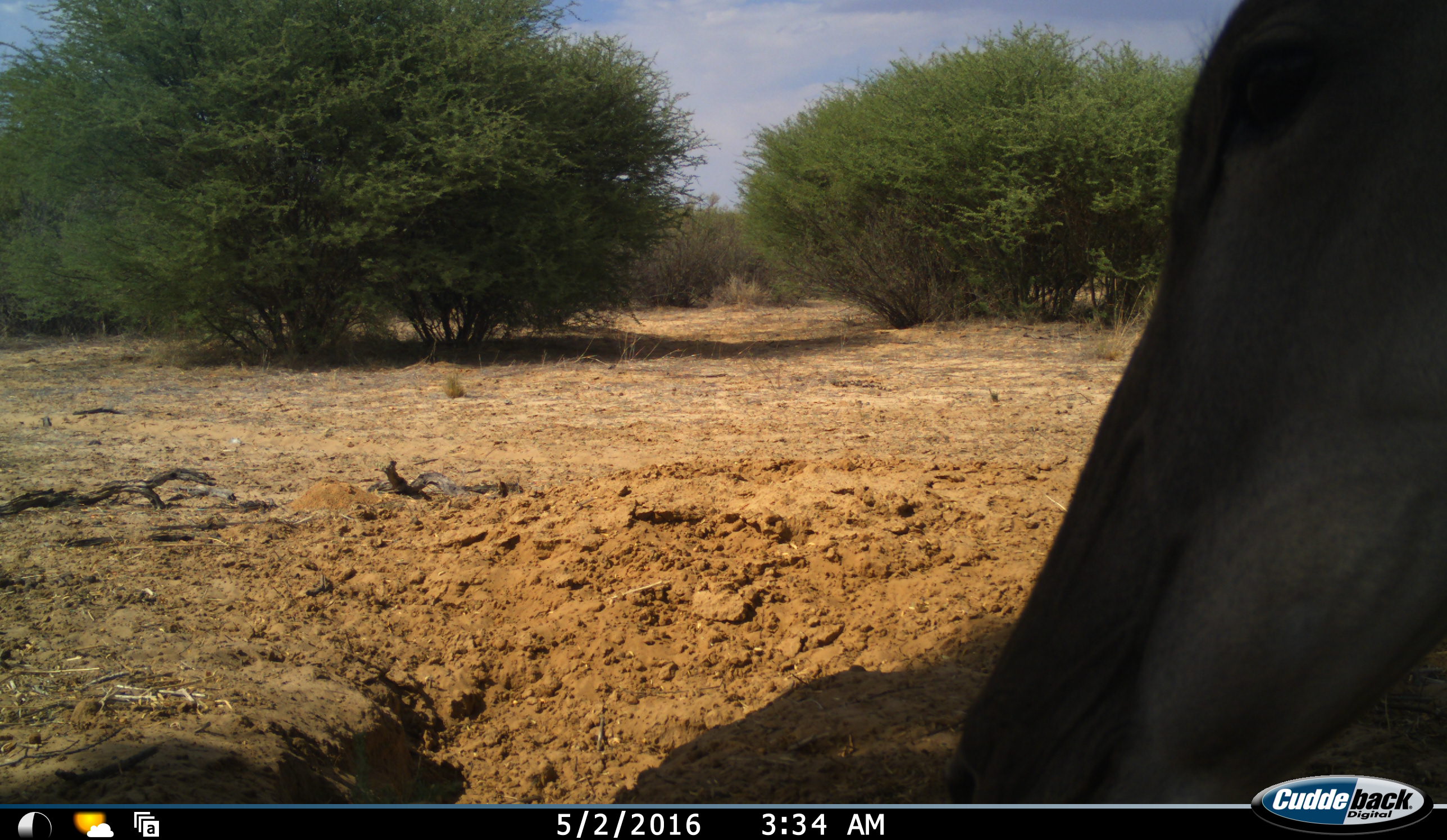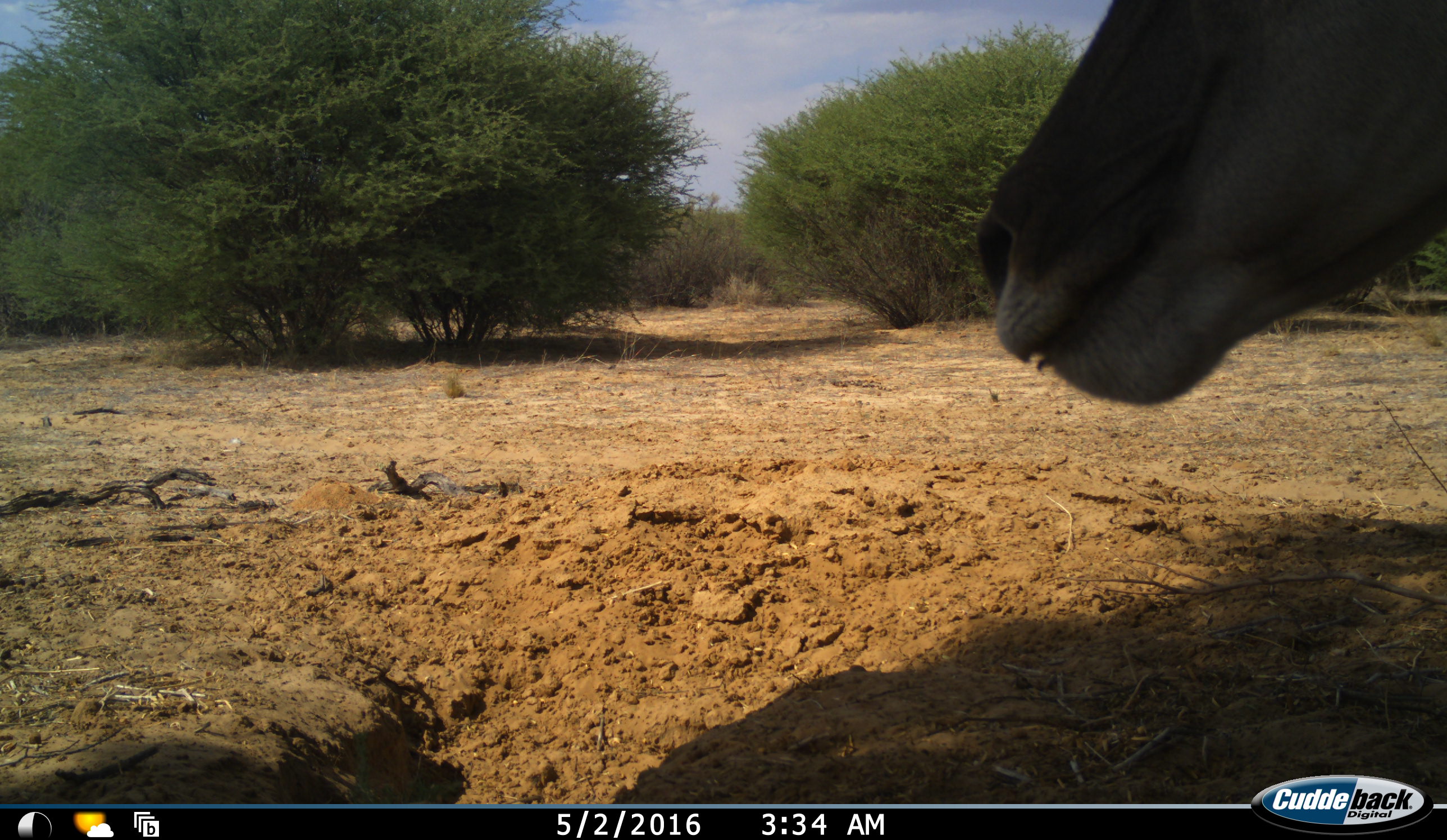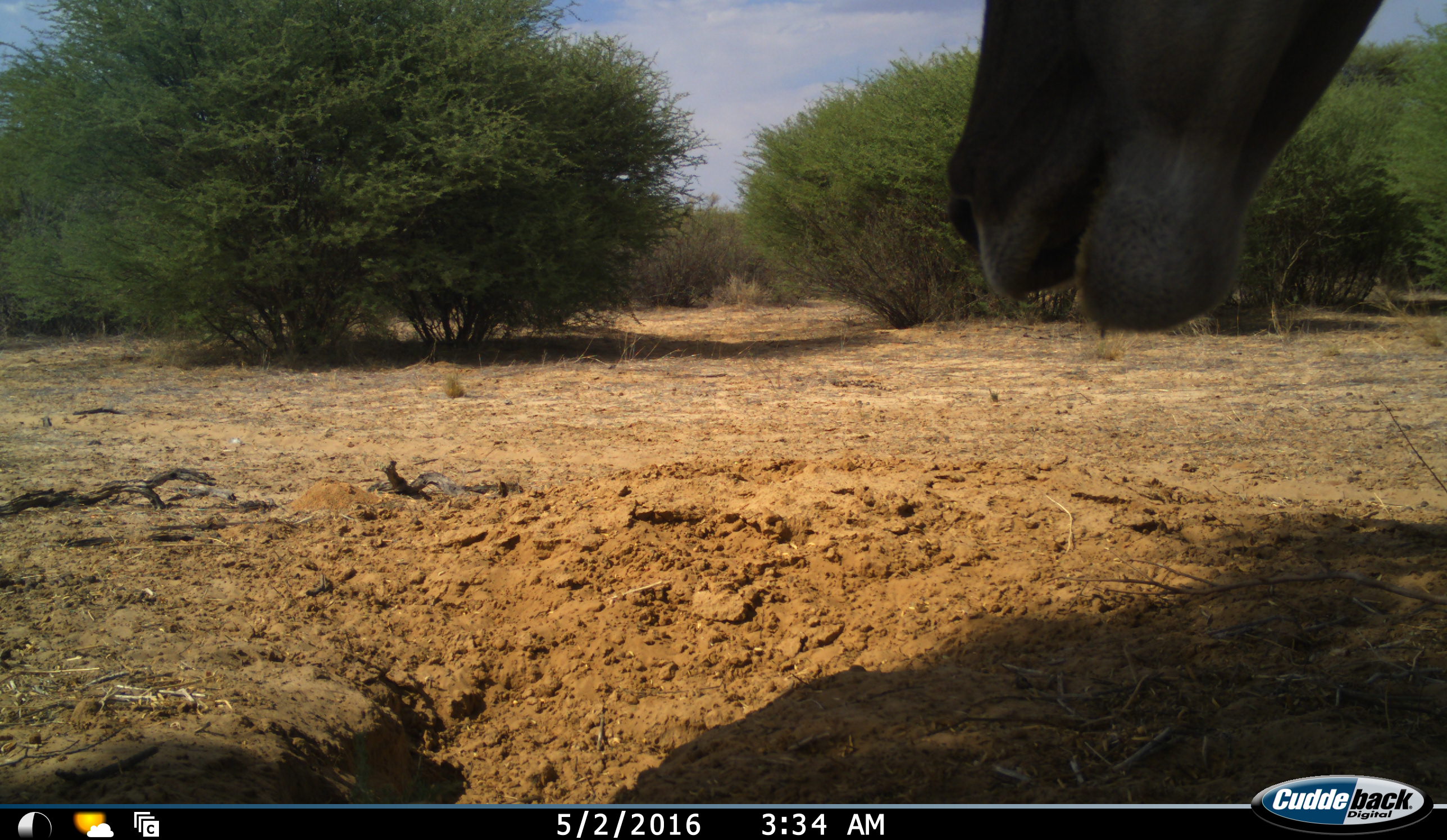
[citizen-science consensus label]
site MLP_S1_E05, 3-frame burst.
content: unidentified animal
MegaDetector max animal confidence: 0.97